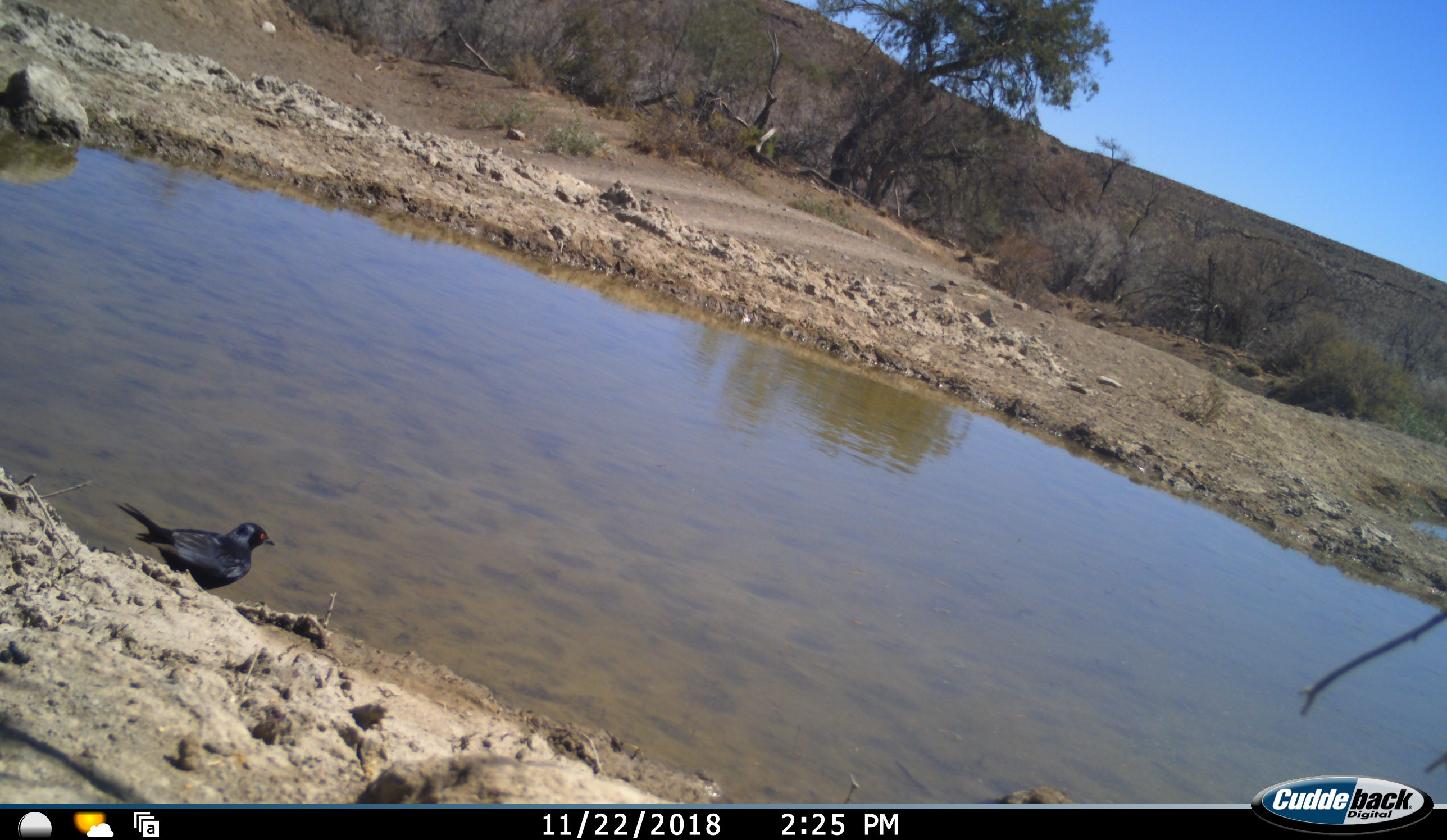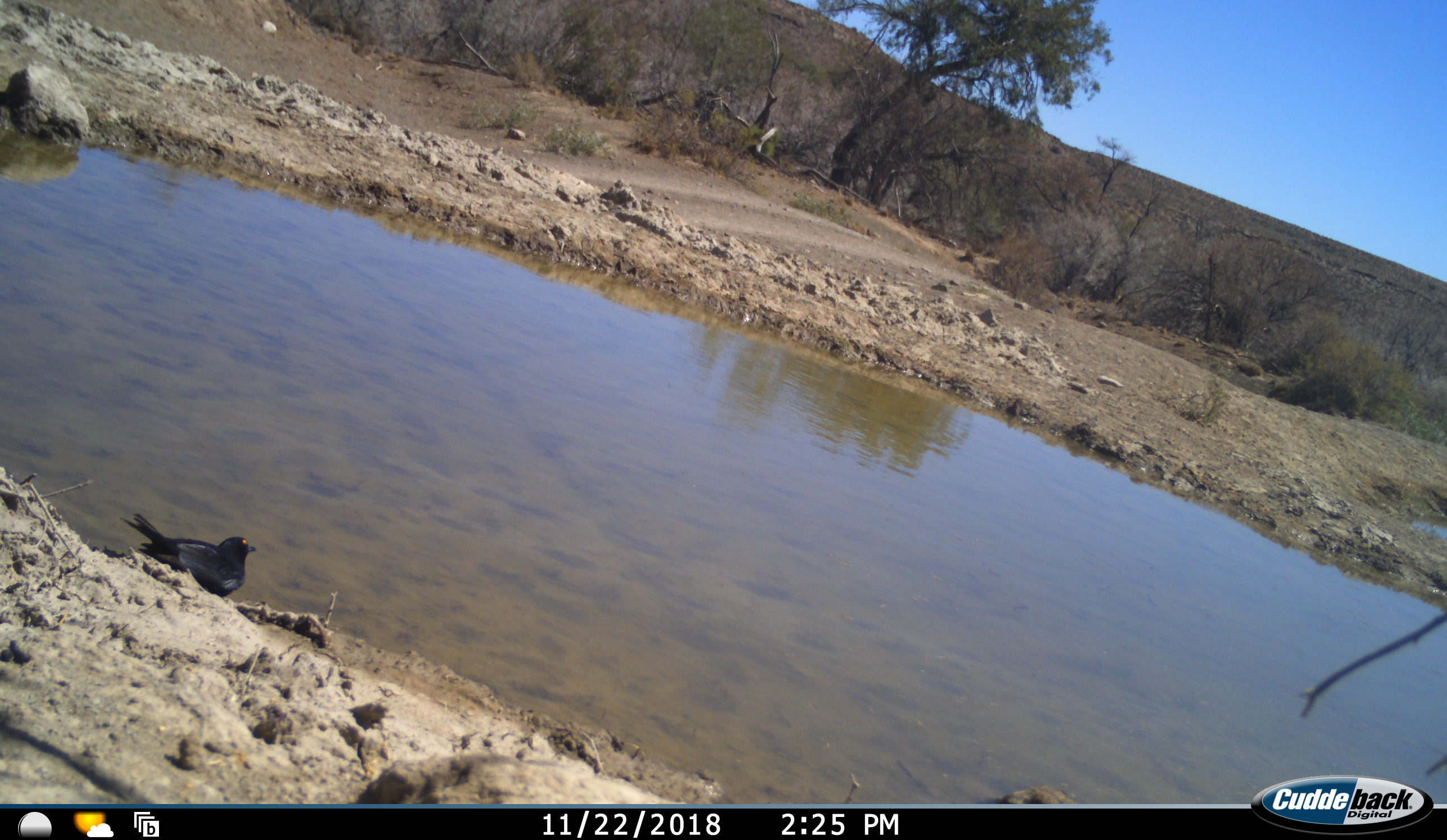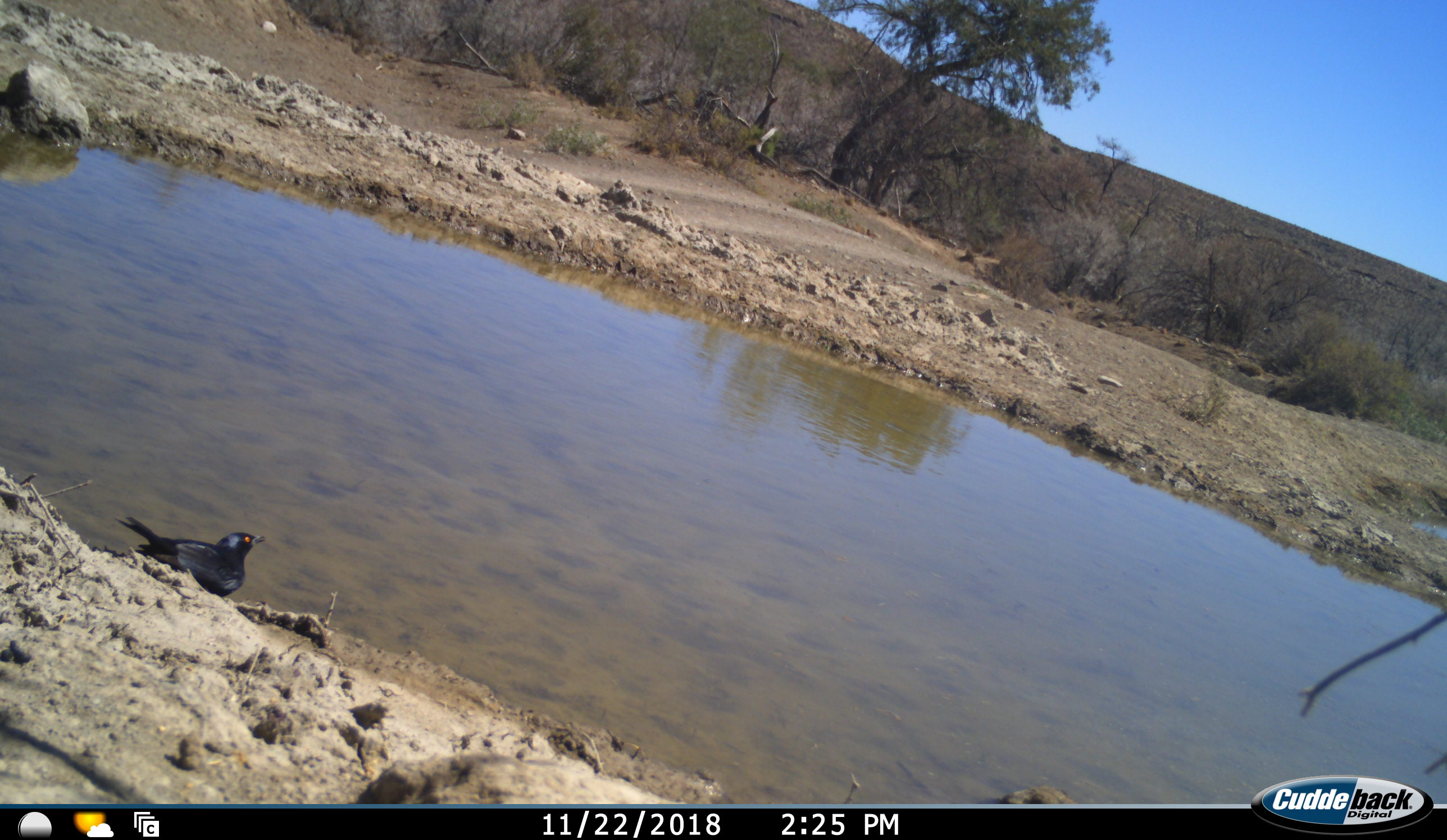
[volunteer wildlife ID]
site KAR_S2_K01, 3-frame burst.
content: unidentified animal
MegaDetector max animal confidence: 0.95